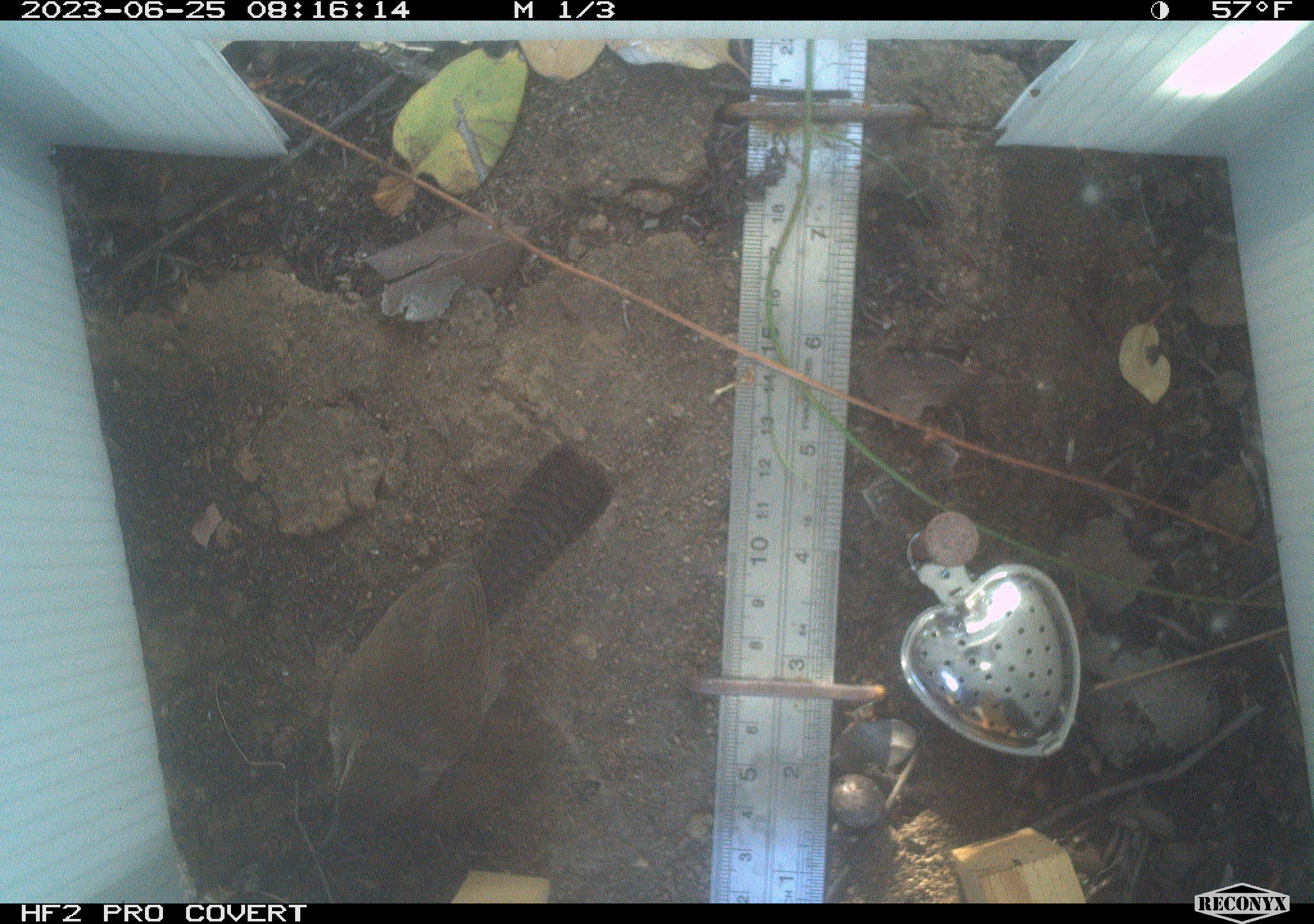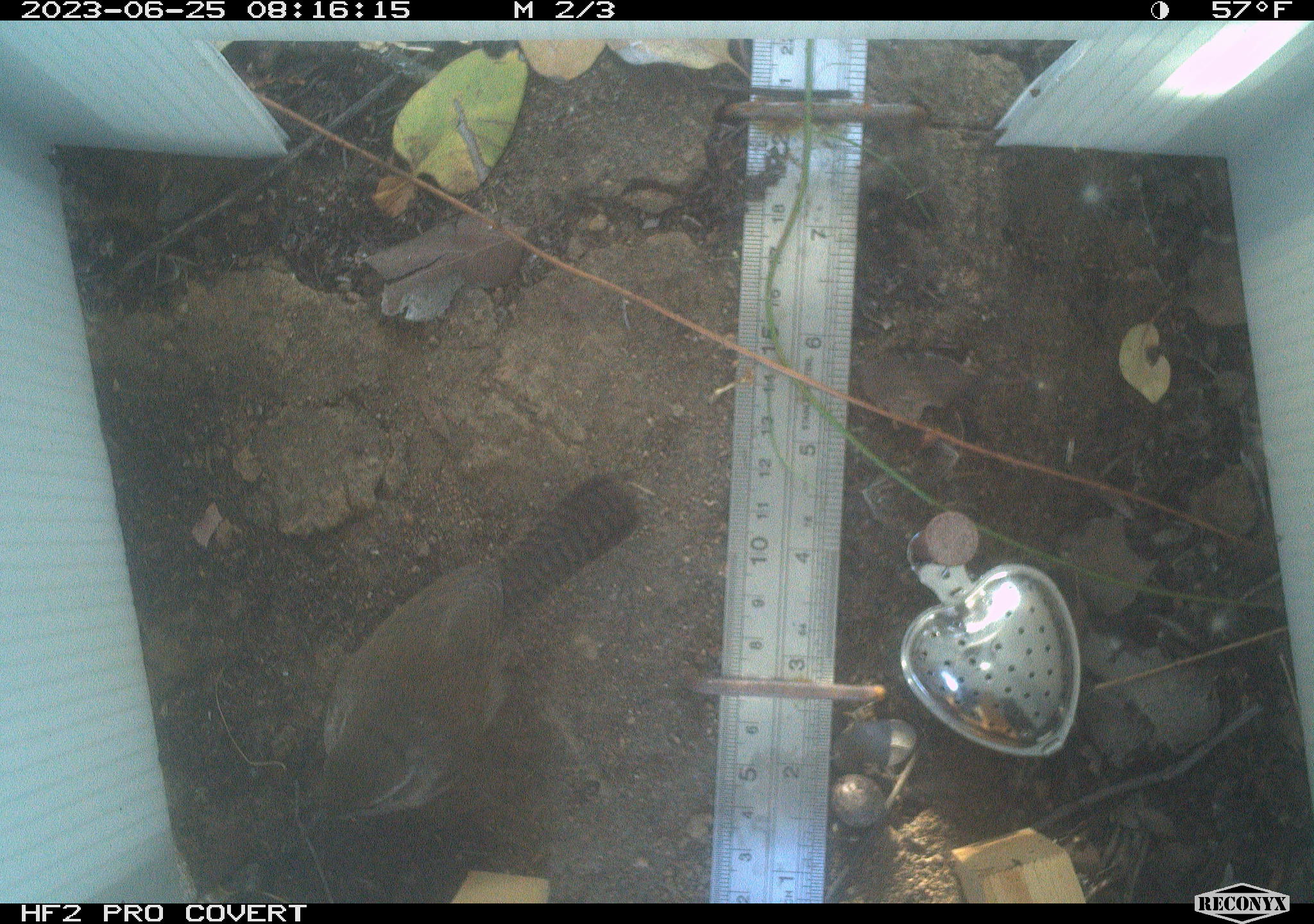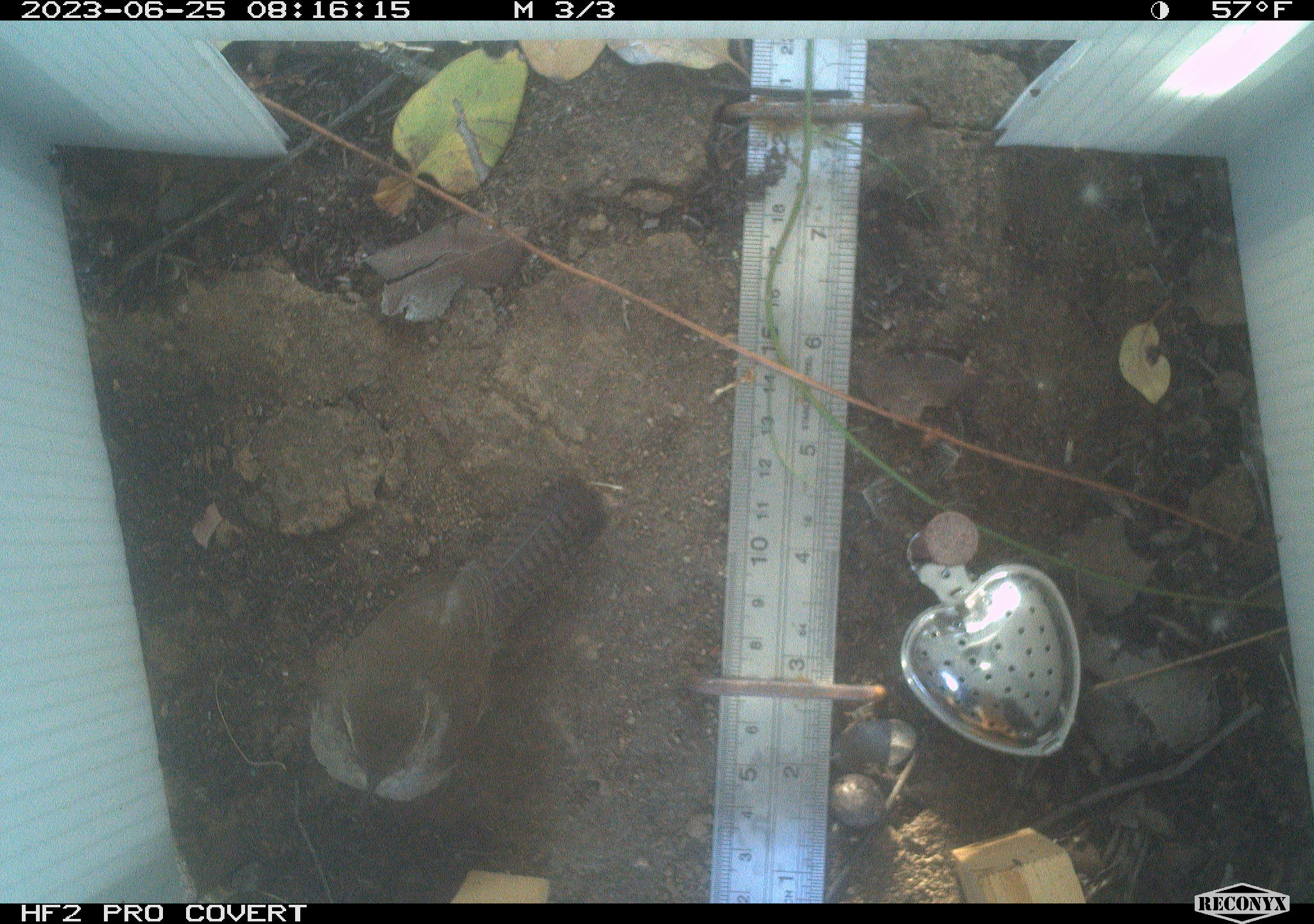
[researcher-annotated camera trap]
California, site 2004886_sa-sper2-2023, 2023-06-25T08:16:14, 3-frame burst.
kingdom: Animalia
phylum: Chordata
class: Aves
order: Passeriformes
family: Troglodytidae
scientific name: Troglodytidae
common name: wren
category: troglodytidae family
Troglodytidae family (wren) (Troglodytidae).